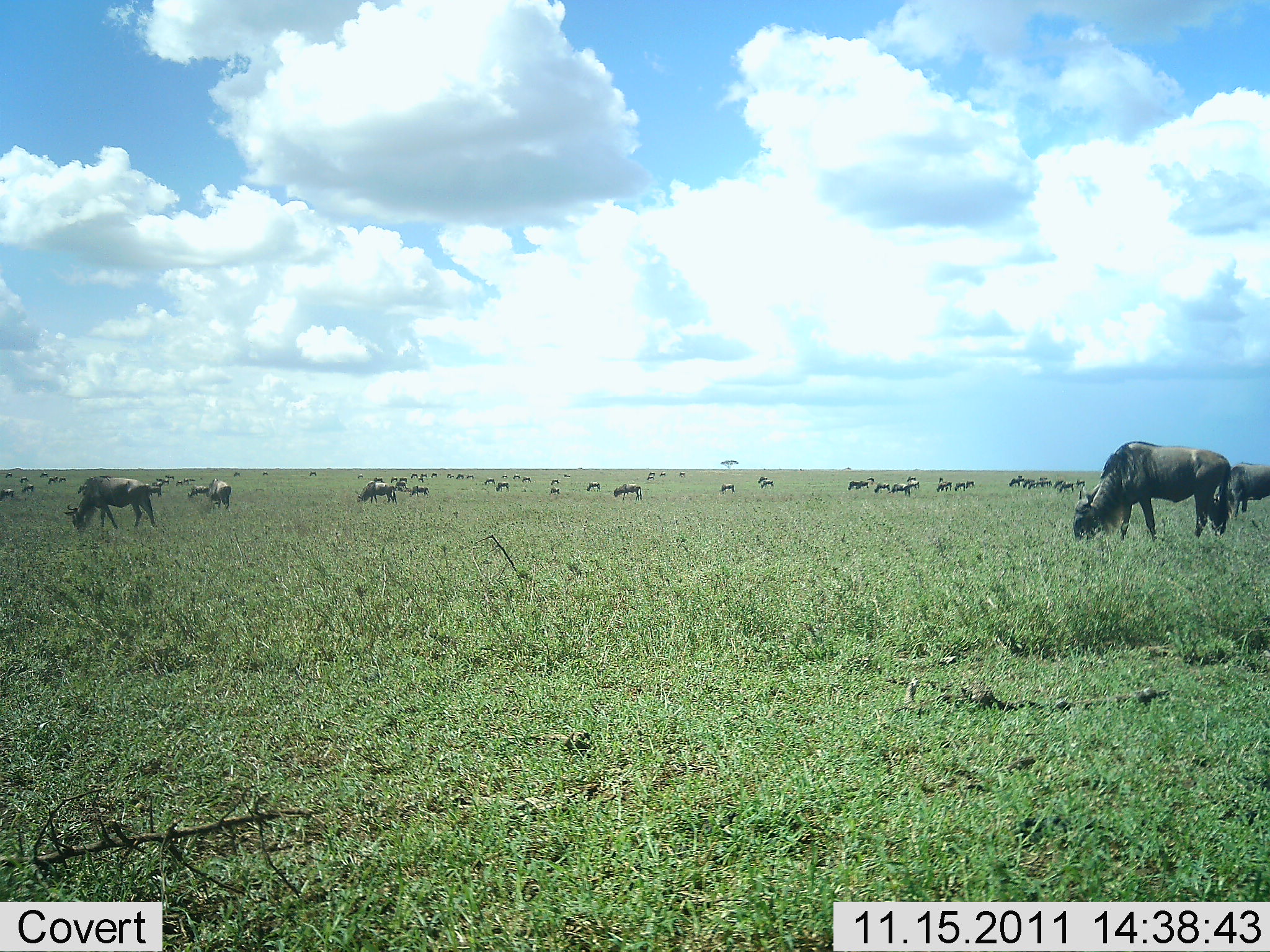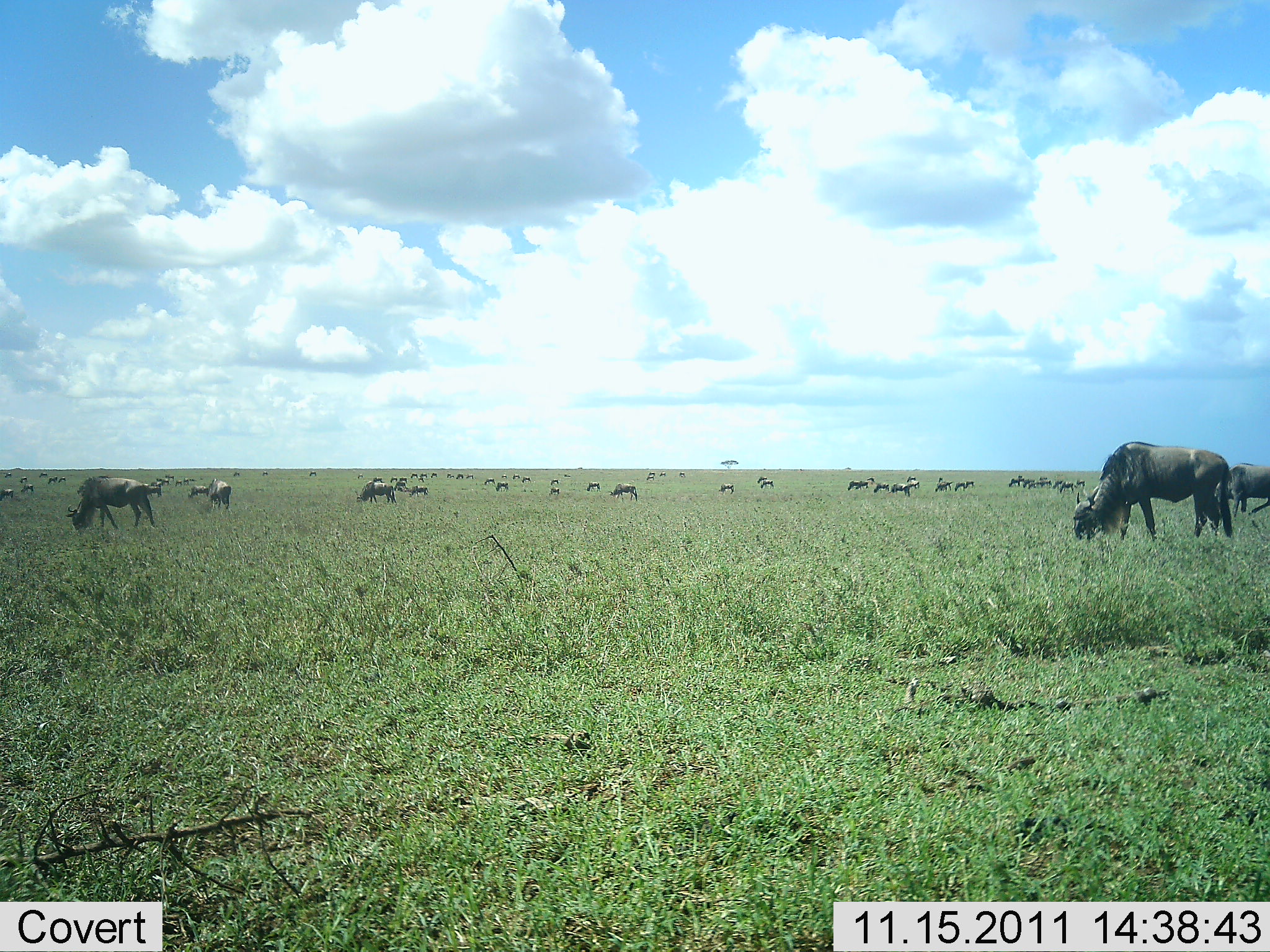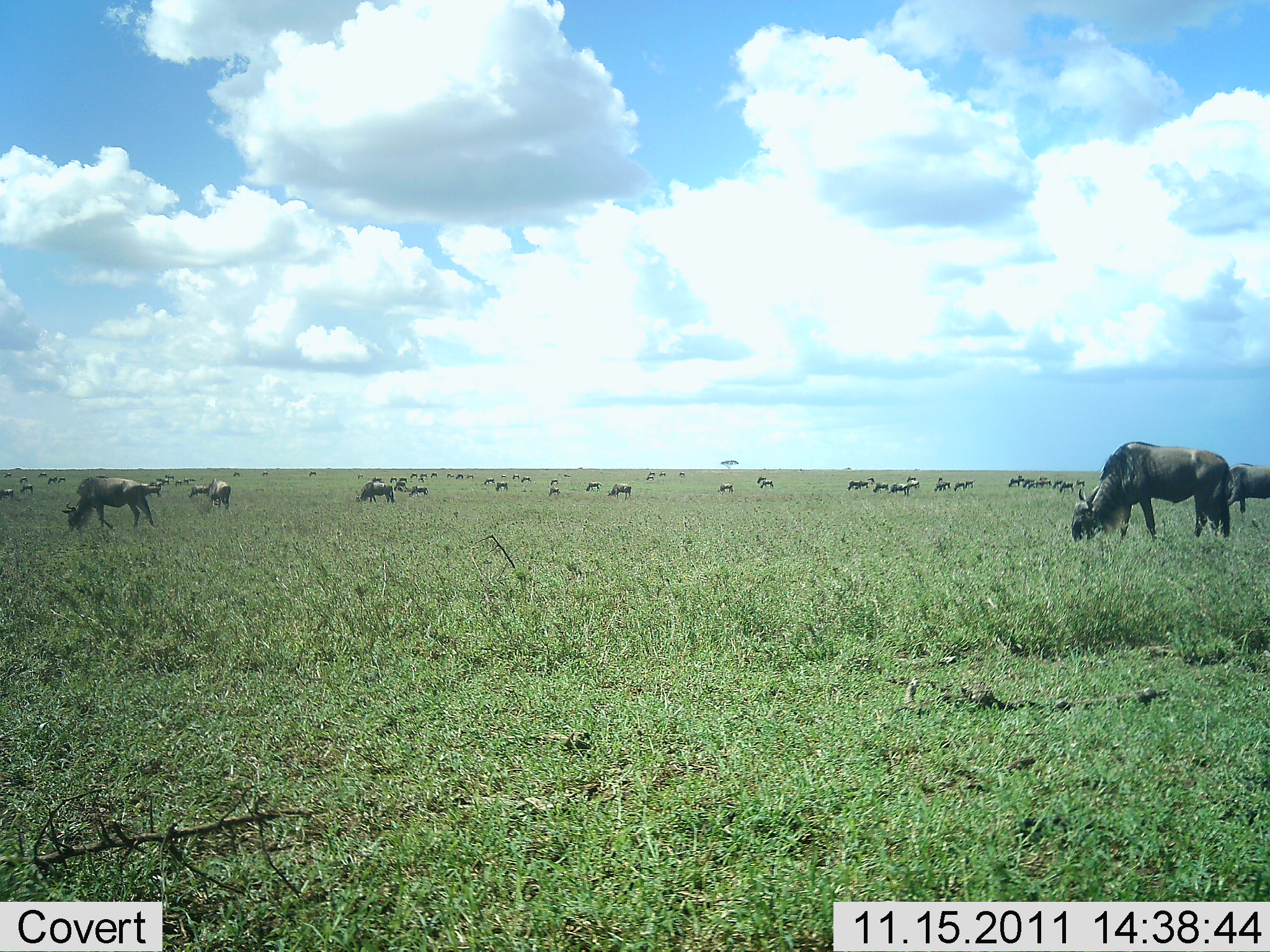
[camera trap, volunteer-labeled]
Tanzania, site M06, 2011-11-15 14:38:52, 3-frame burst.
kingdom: Animalia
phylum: Chordata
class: Mammalia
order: Artiodactyla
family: Bovidae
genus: Connochaetes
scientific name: Connochaetes taurinus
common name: blue wildebeest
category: wildebeest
Wildebeest (blue wildebeest) (Connochaetes taurinus), count 11-50. Behavior (volunteer vote fractions): standing 55%, resting 9%, moving 18%, interacting 0%. Young present (vote fraction): 0%. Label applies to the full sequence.